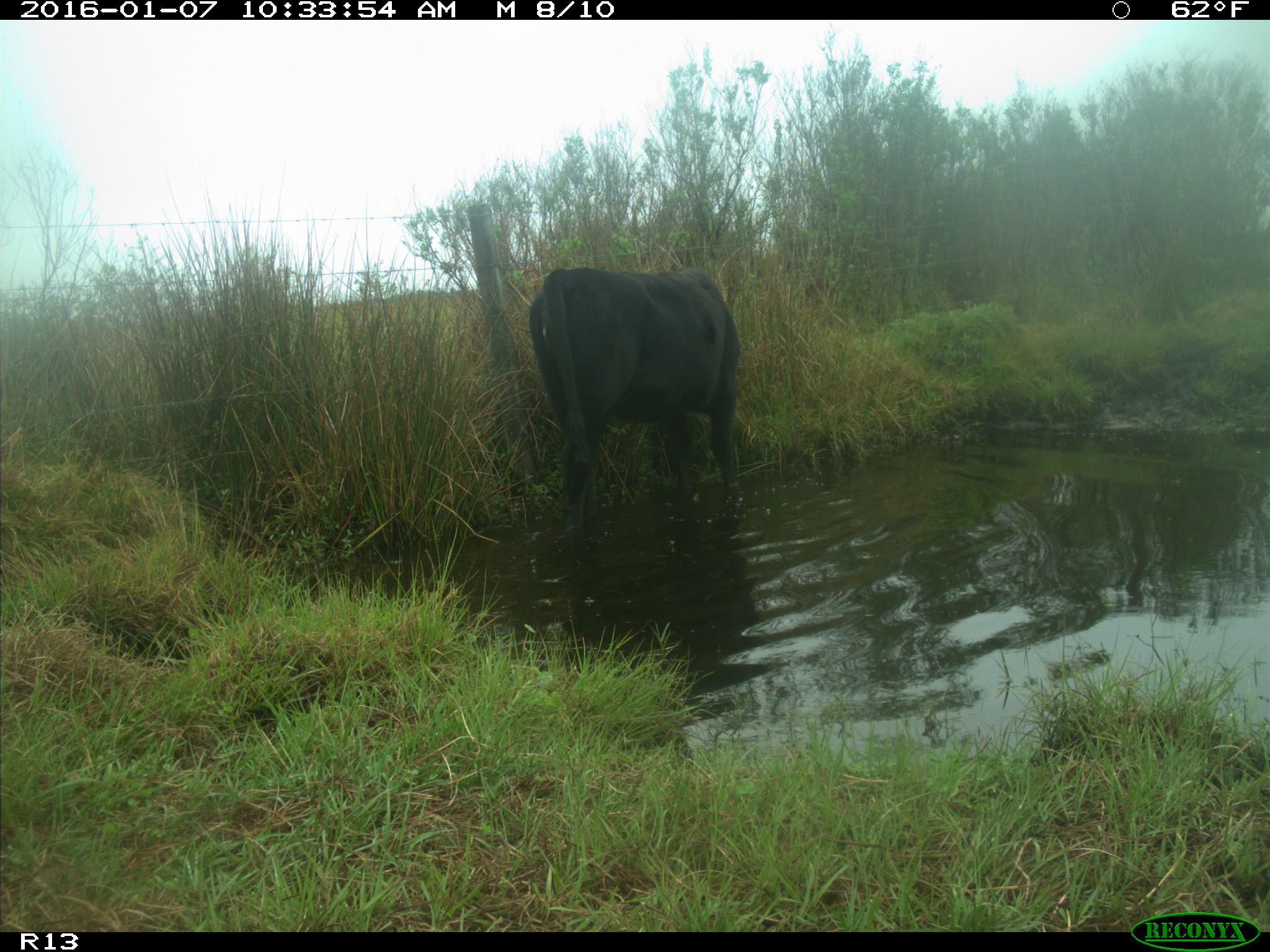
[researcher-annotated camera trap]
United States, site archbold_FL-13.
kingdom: Animalia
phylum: Chordata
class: Mammalia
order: Artiodactyla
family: Bovidae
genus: Bos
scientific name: Bos taurus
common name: domestic cow